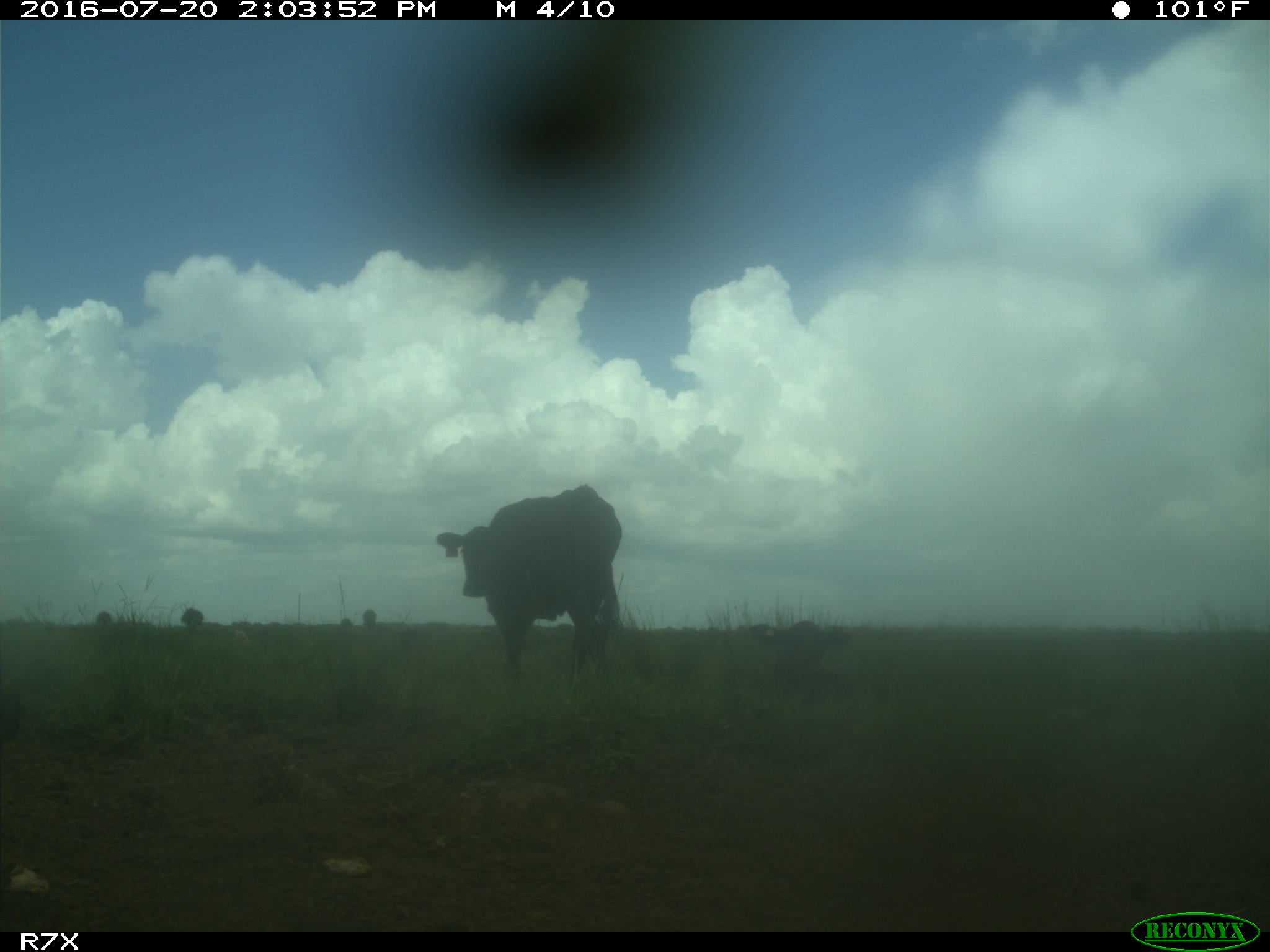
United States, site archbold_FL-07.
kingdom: Animalia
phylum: Chordata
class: Mammalia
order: Artiodactyla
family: Bovidae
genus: Bos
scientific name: Bos taurus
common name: domestic cow